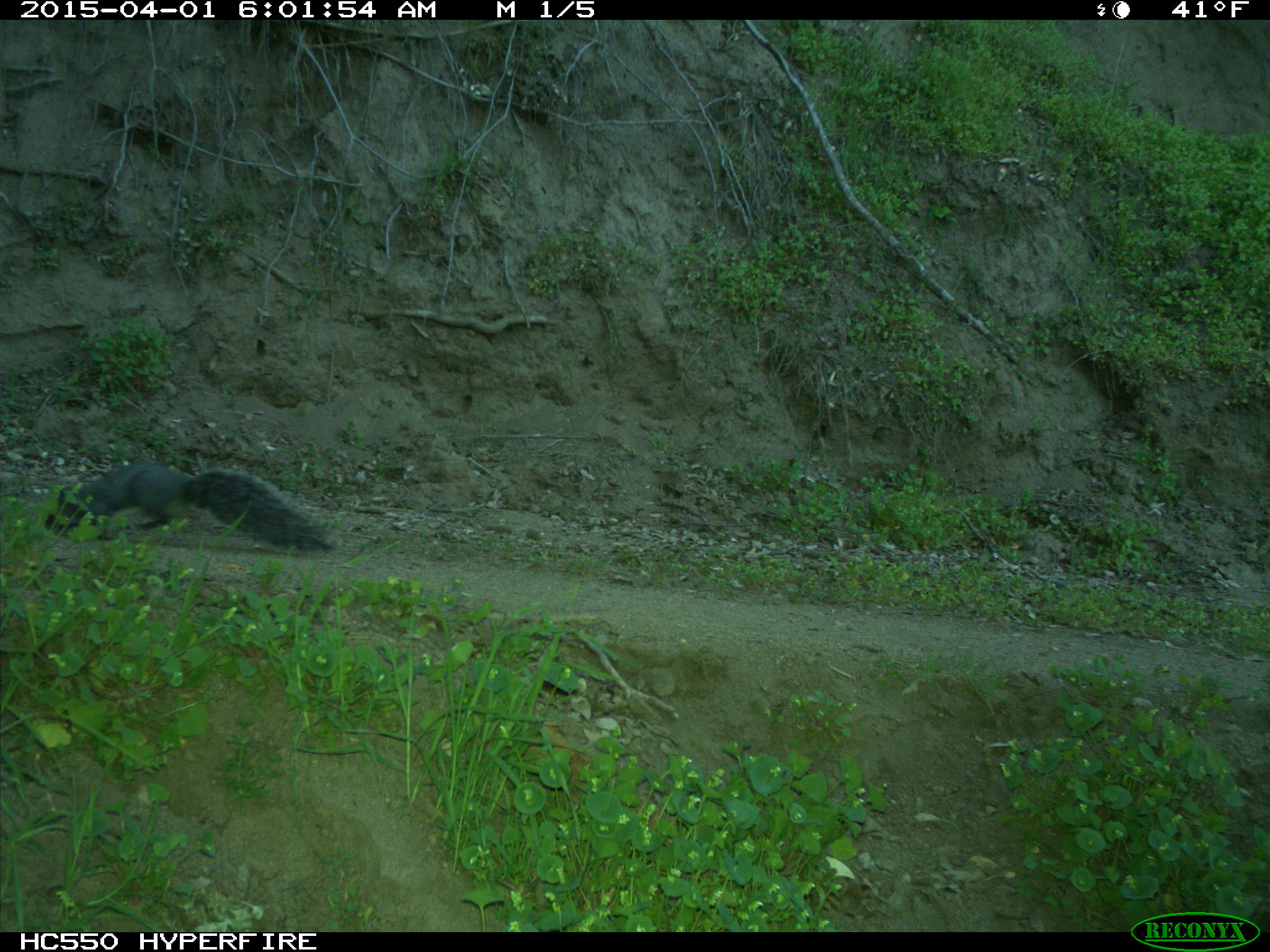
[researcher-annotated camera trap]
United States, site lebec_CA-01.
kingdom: Animalia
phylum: Chordata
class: Mammalia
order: Rodentia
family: Sciuridae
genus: Sciurus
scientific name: Sciurus carolinensis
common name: eastern gray squirrel